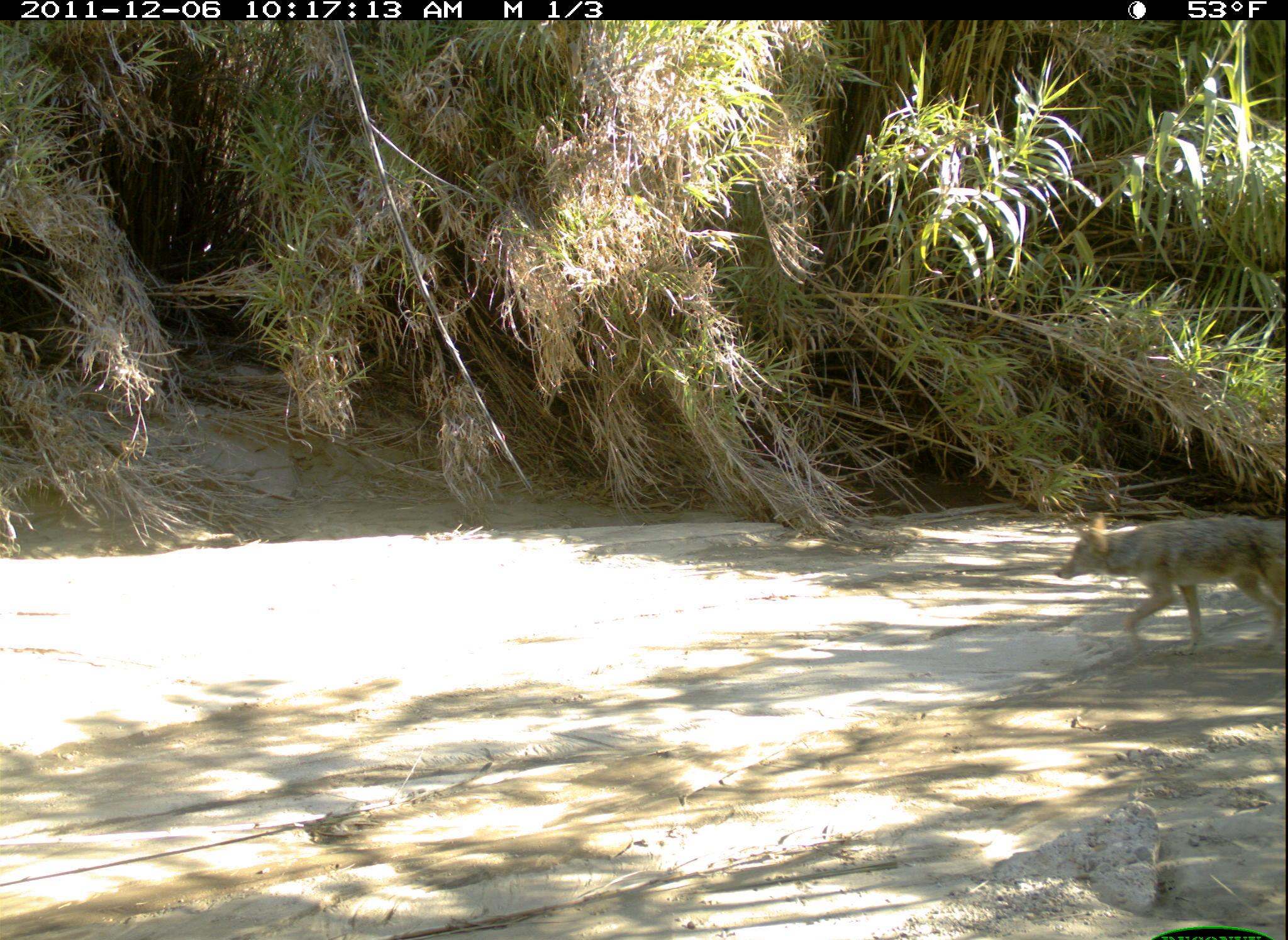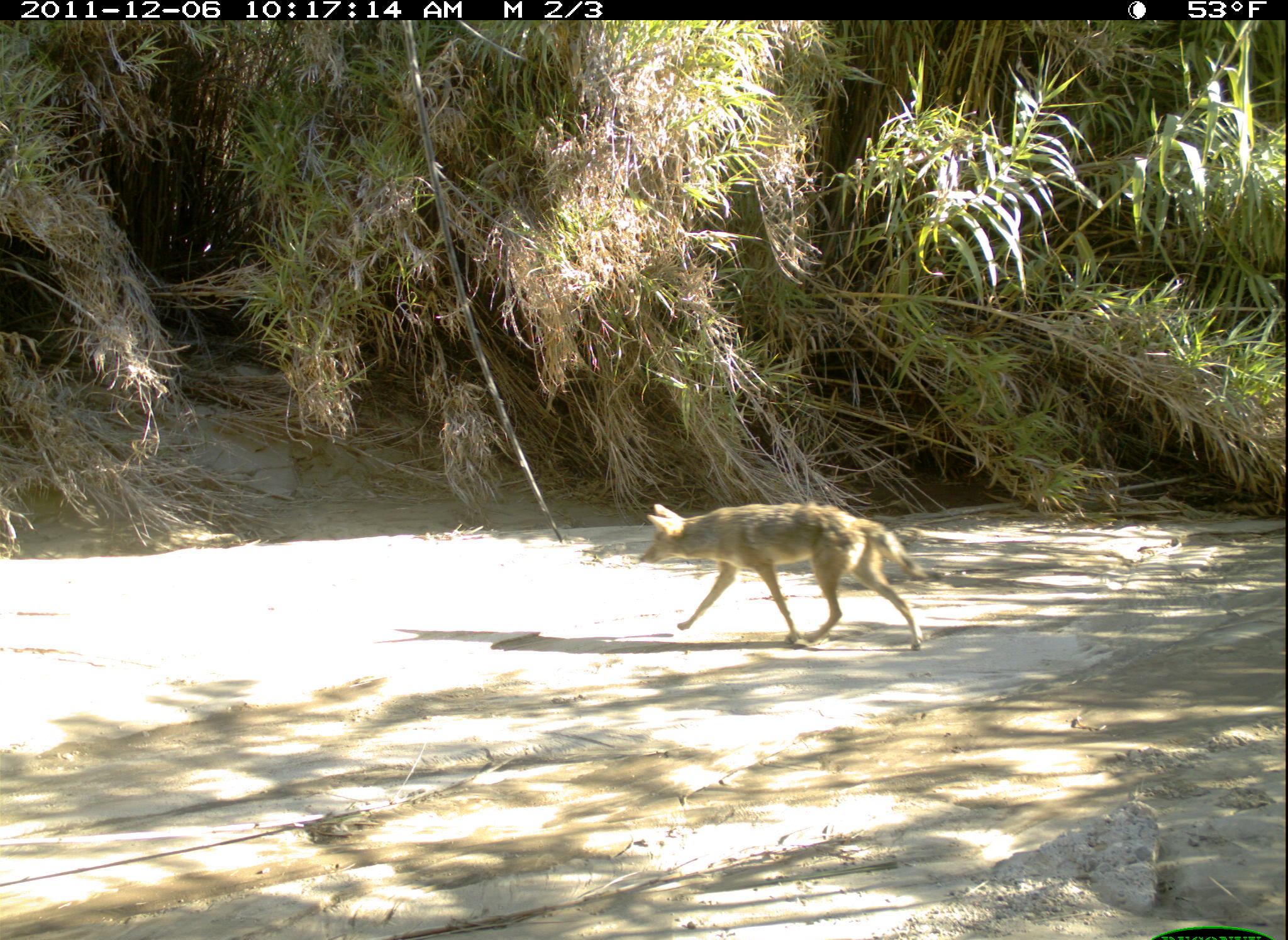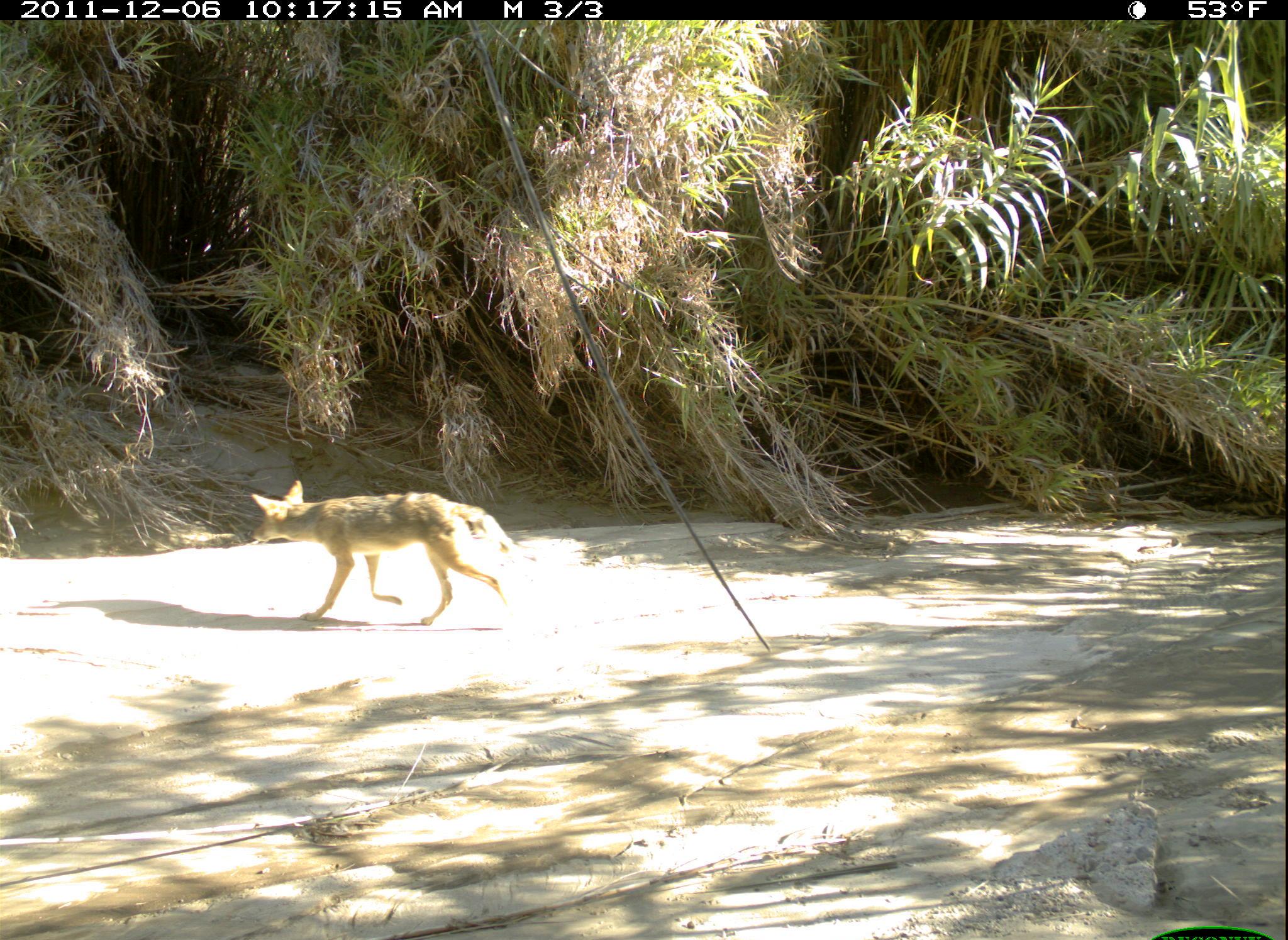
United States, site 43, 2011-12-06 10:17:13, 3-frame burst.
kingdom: Animalia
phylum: Chordata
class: Mammalia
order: Carnivora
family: Canidae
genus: Canis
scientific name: Canis latrans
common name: coyote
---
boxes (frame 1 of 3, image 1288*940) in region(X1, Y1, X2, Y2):
coyote: region(1056, 507, 1285, 657)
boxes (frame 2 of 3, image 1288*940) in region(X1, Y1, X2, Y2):
coyote: region(642, 490, 940, 656)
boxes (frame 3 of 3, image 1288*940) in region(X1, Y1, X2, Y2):
coyote: region(235, 473, 534, 630)